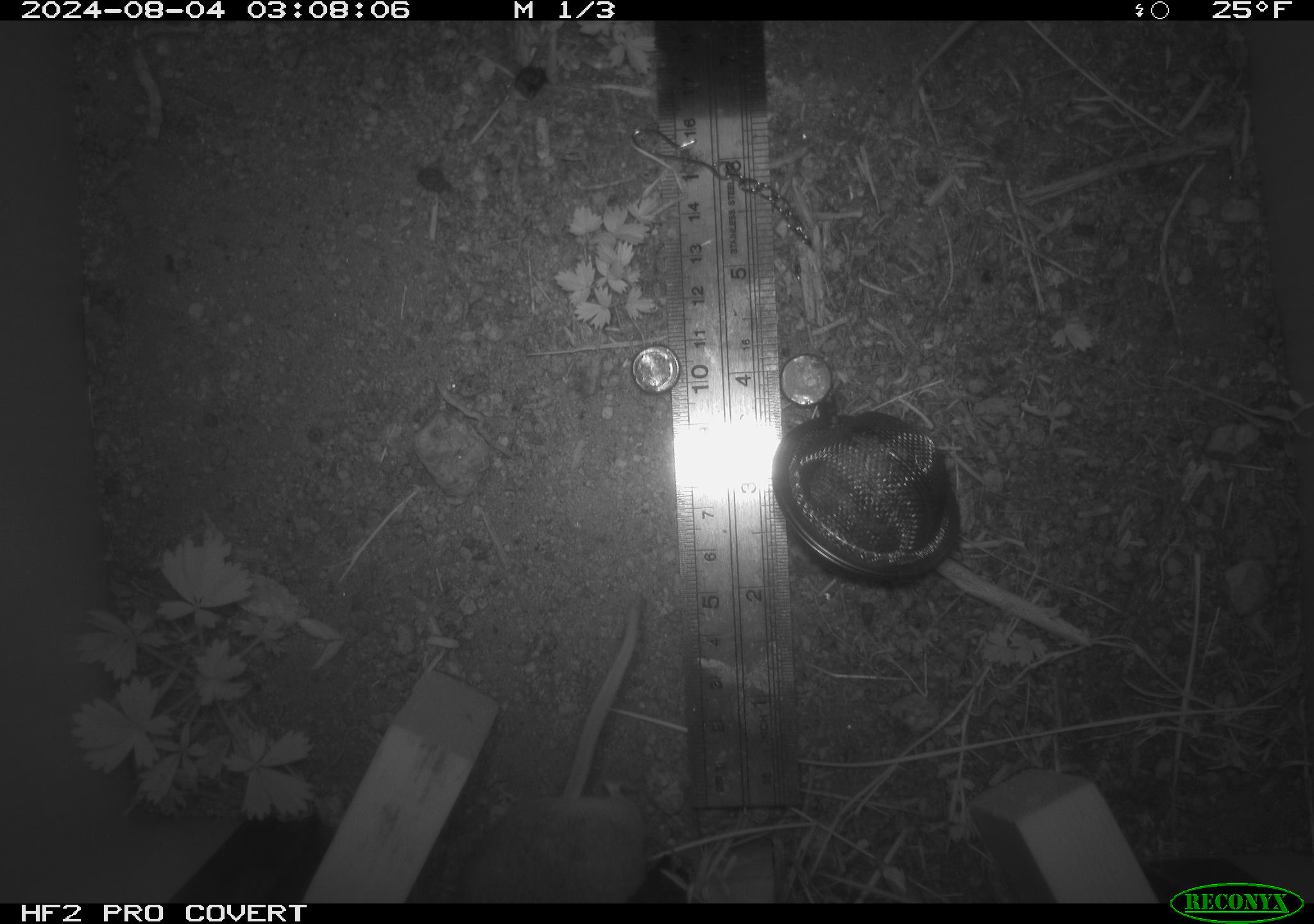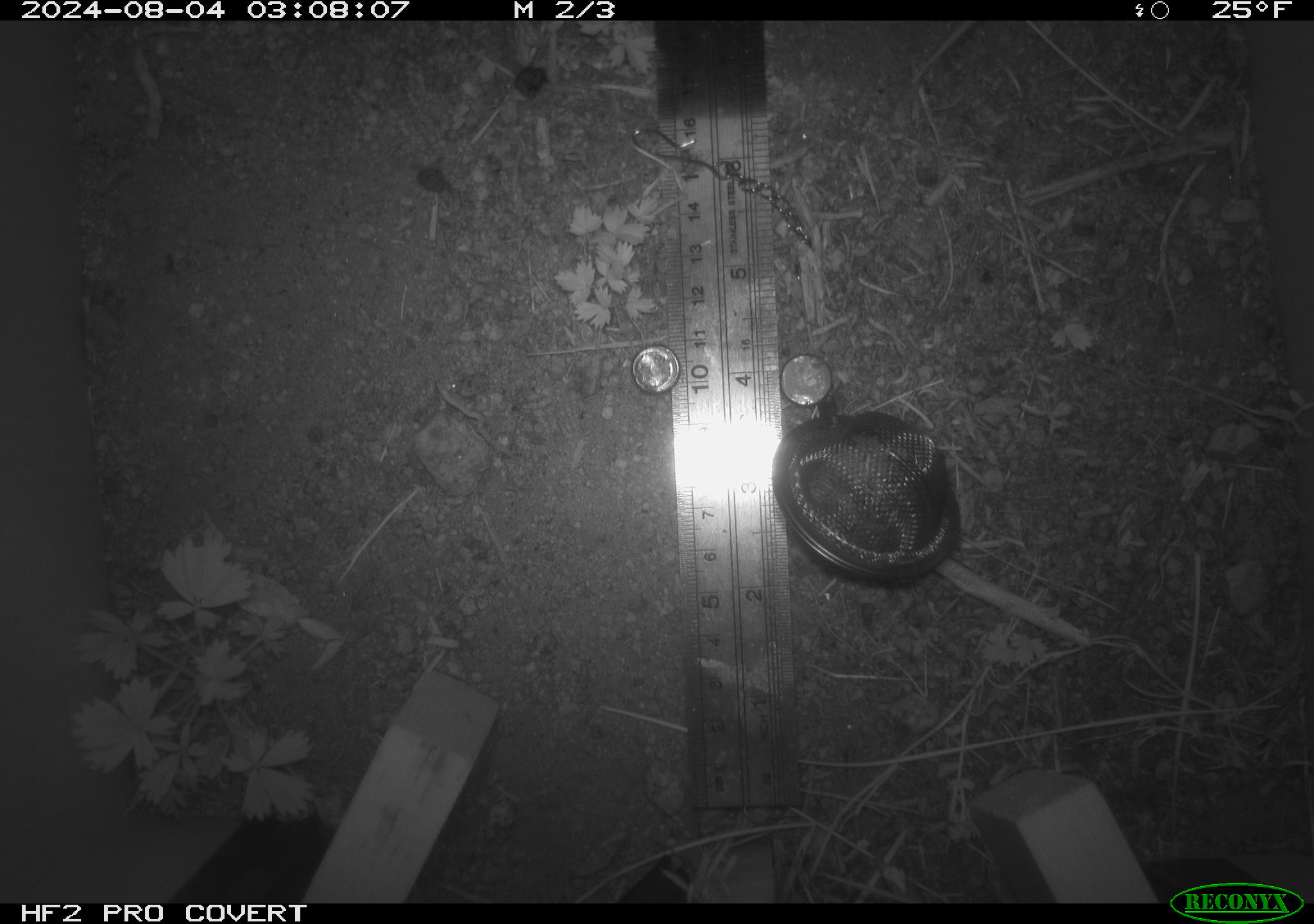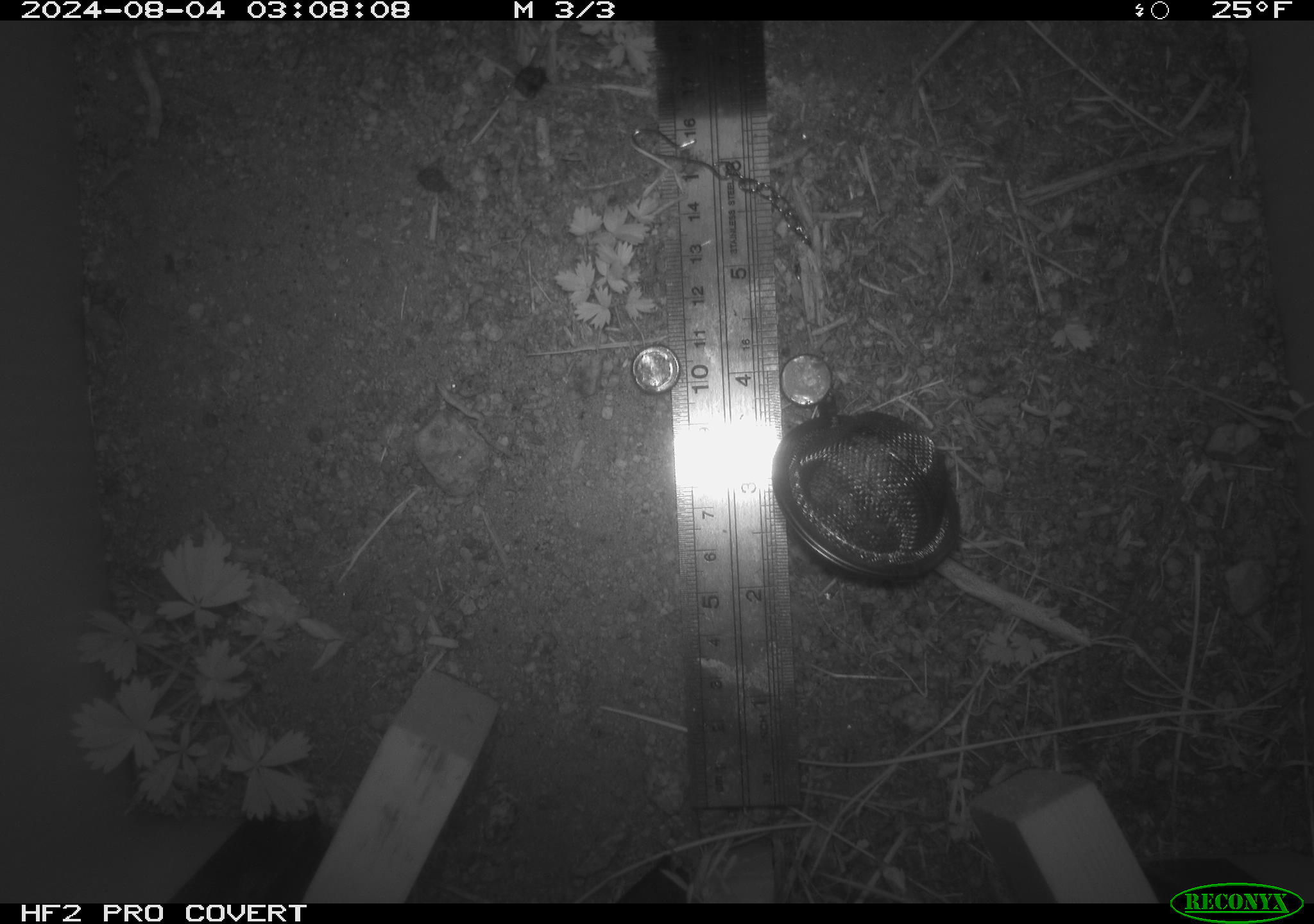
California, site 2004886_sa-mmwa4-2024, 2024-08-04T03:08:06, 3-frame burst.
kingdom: Animalia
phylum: Chordata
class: Mammalia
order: Rodentia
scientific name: Rodentia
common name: mouse species